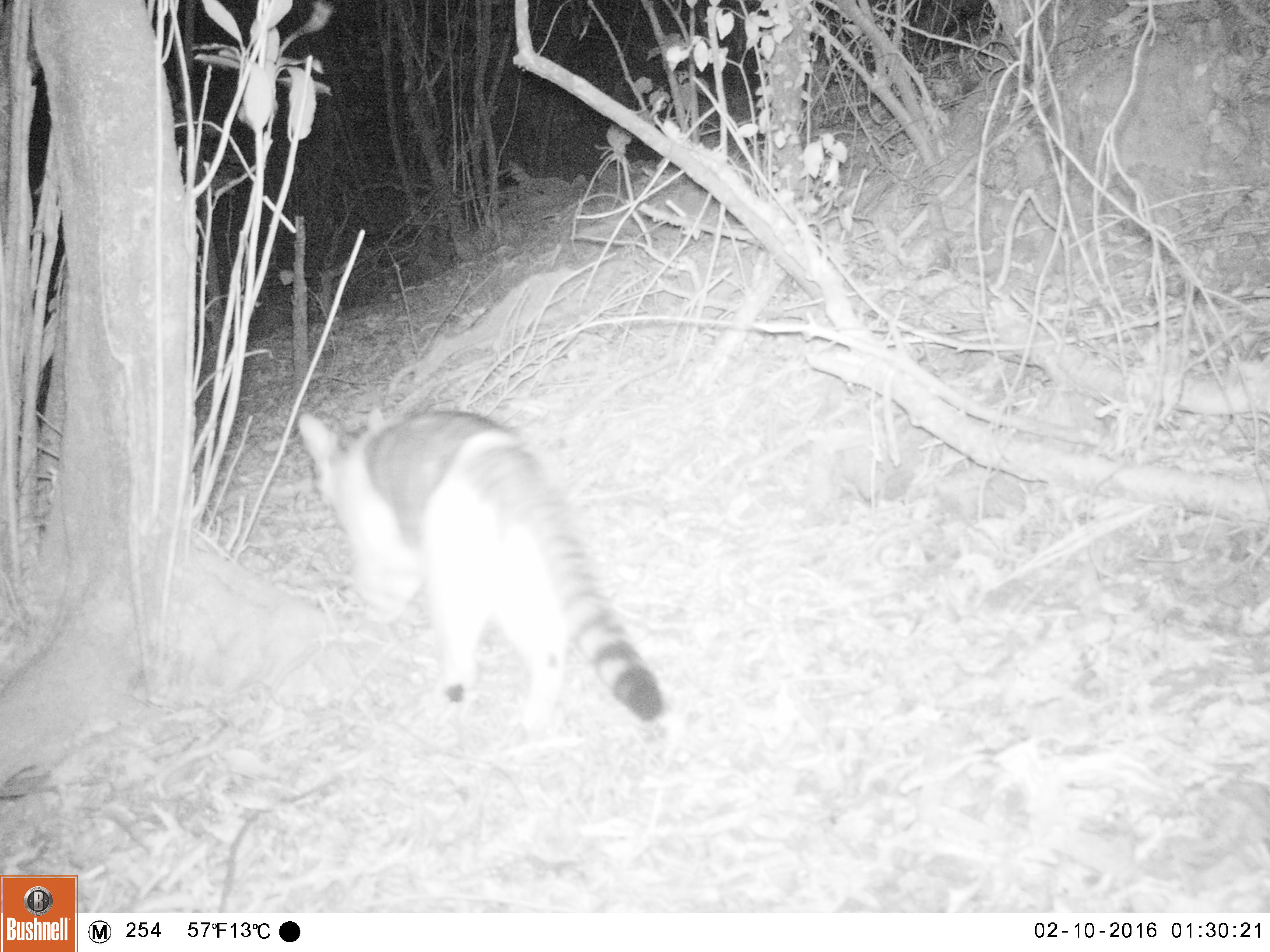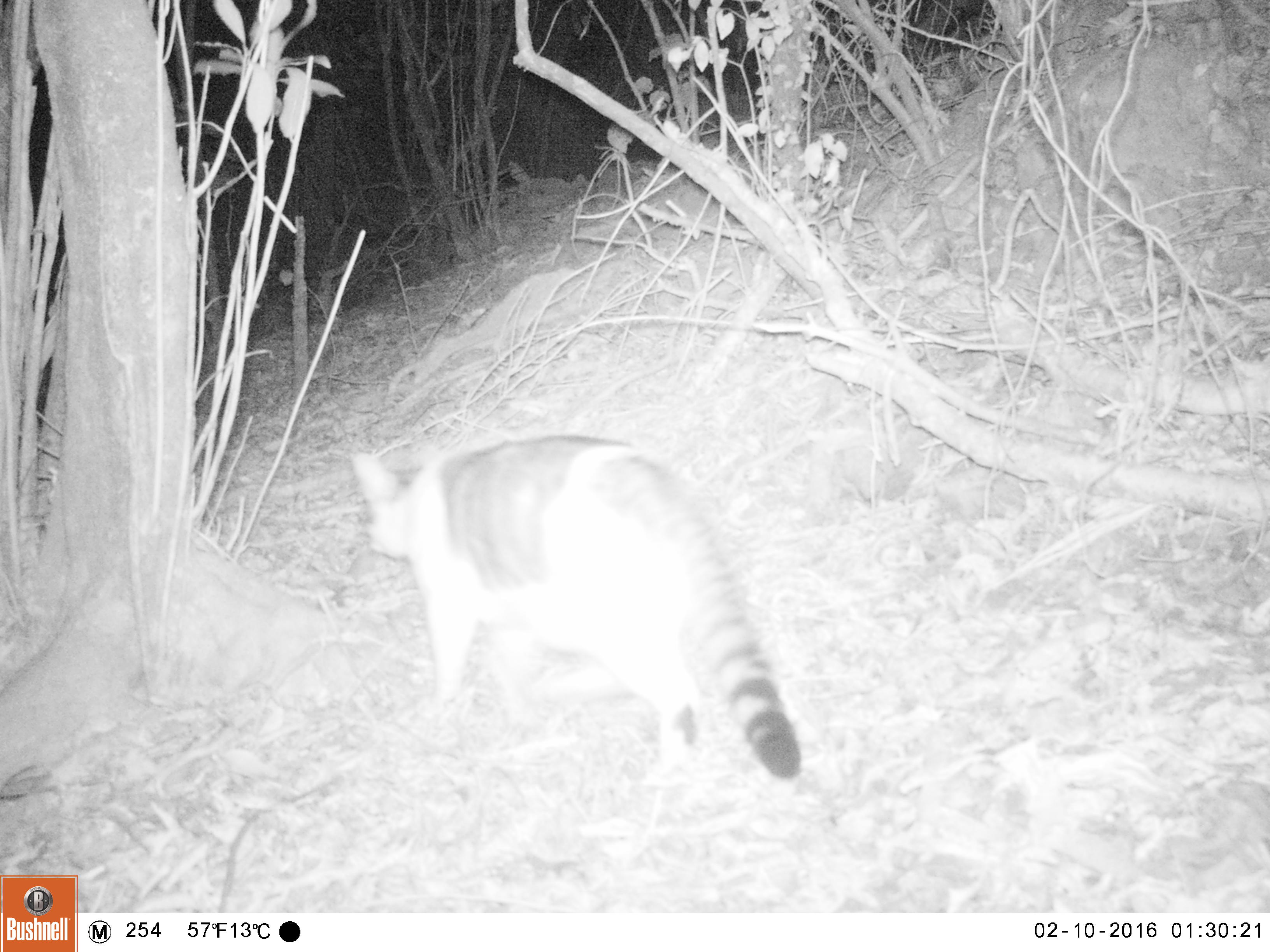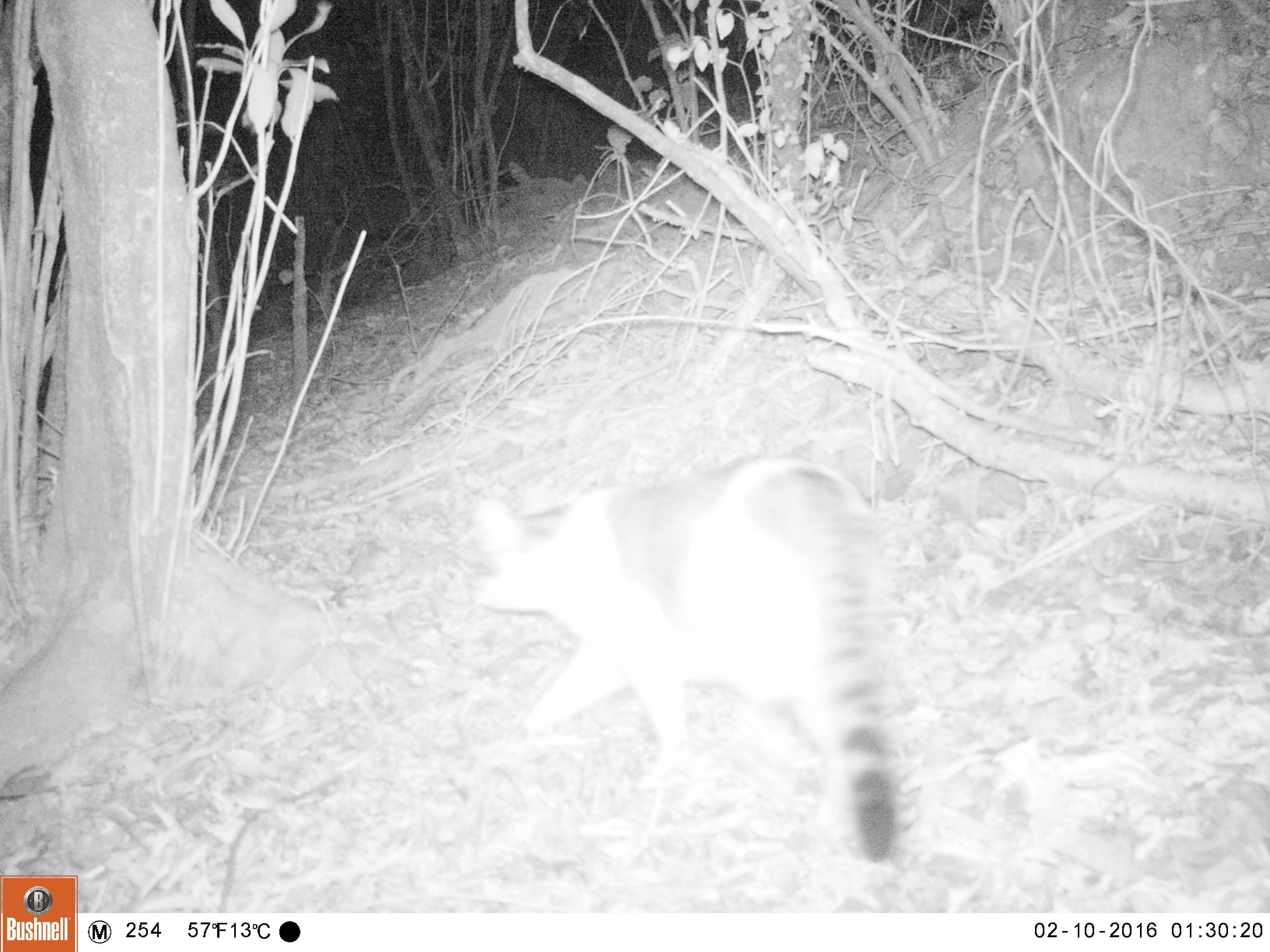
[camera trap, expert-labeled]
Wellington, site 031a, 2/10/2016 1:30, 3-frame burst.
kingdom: Animalia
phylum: Chordata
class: Mammalia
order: Carnivora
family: Felidae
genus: Felis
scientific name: Felis catus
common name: cat